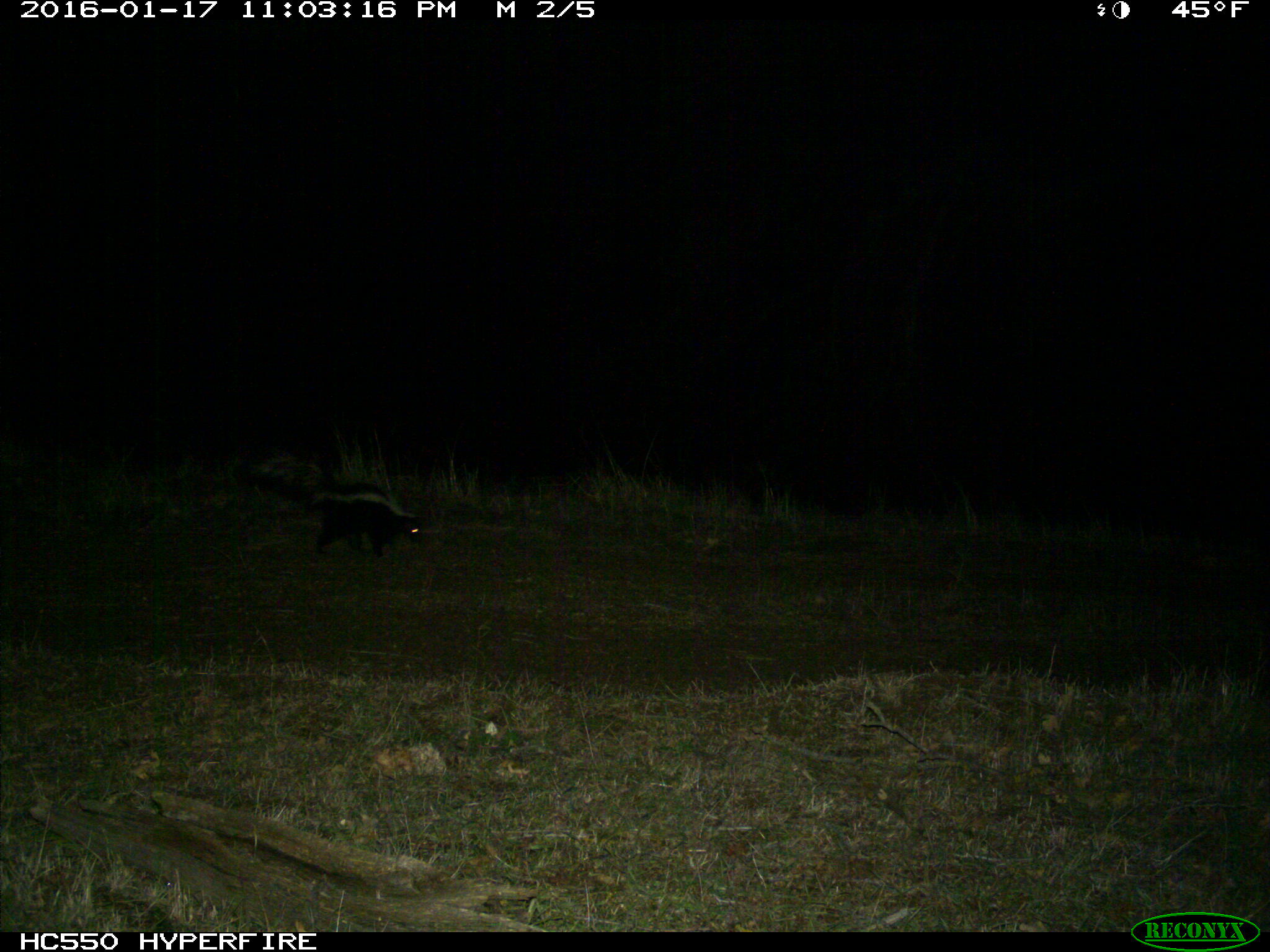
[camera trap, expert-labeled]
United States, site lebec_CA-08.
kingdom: Animalia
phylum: Chordata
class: Mammalia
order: Carnivora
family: Mephitidae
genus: Mephitis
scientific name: Mephitis mephitis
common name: striped skunk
Mephitis mephitis (striped skunk).